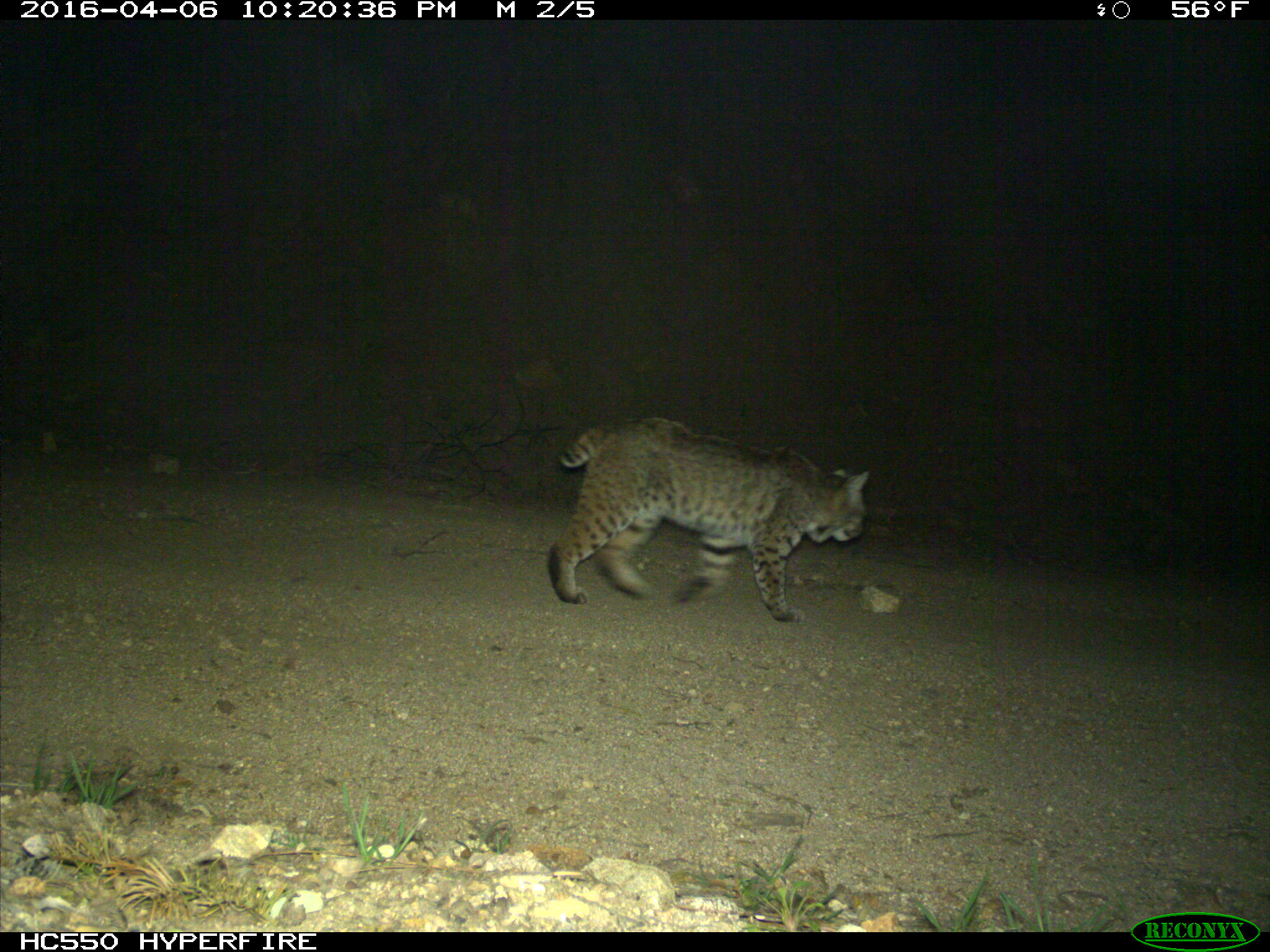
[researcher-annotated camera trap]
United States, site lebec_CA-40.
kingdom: Animalia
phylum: Chordata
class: Mammalia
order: Carnivora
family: Felidae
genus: Lynx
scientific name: Lynx rufus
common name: bobcat